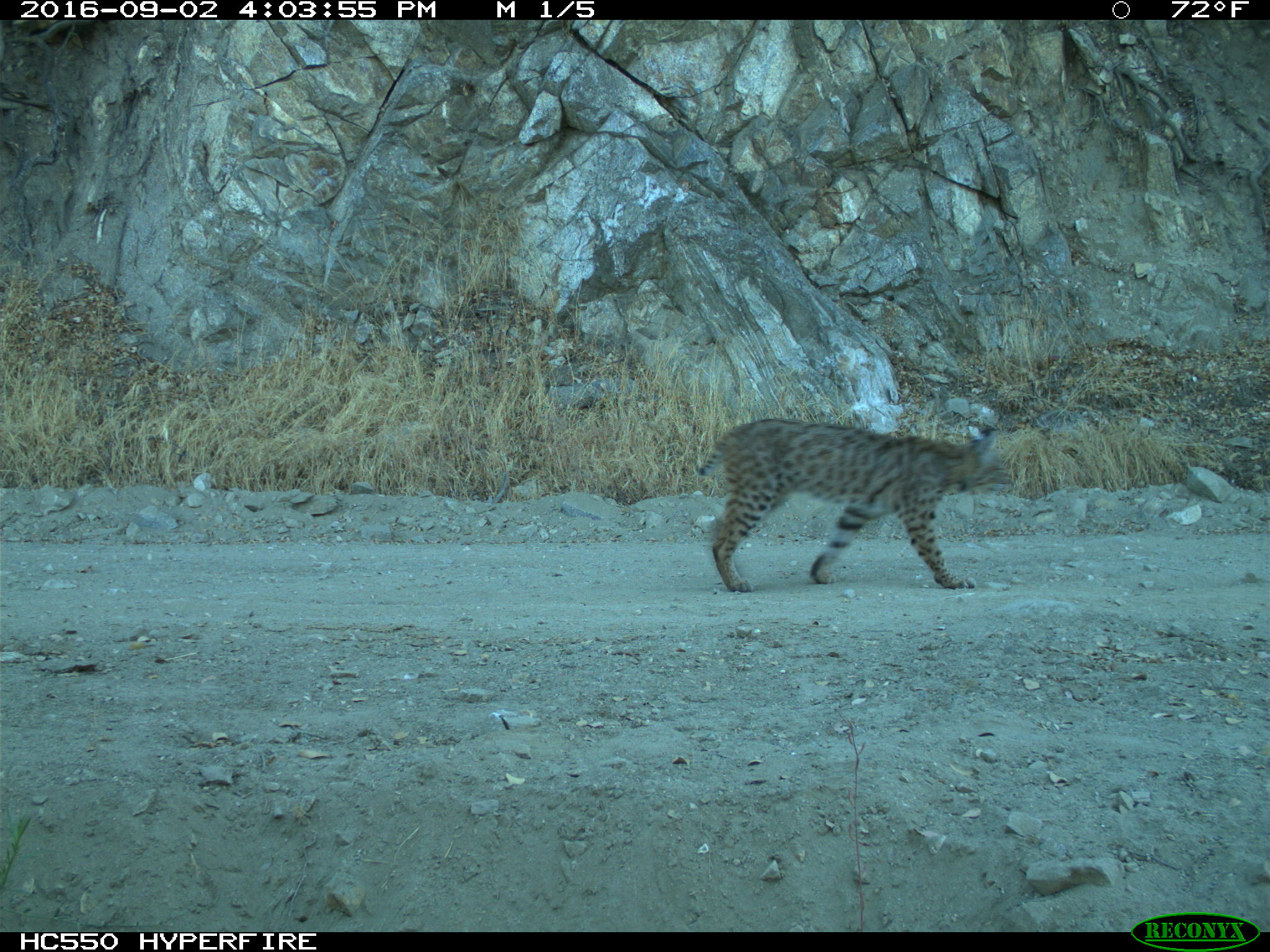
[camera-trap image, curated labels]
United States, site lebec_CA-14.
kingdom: Animalia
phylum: Chordata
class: Mammalia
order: Carnivora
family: Felidae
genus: Lynx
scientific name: Lynx rufus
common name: bobcat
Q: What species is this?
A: Lynx rufus (bobcat).